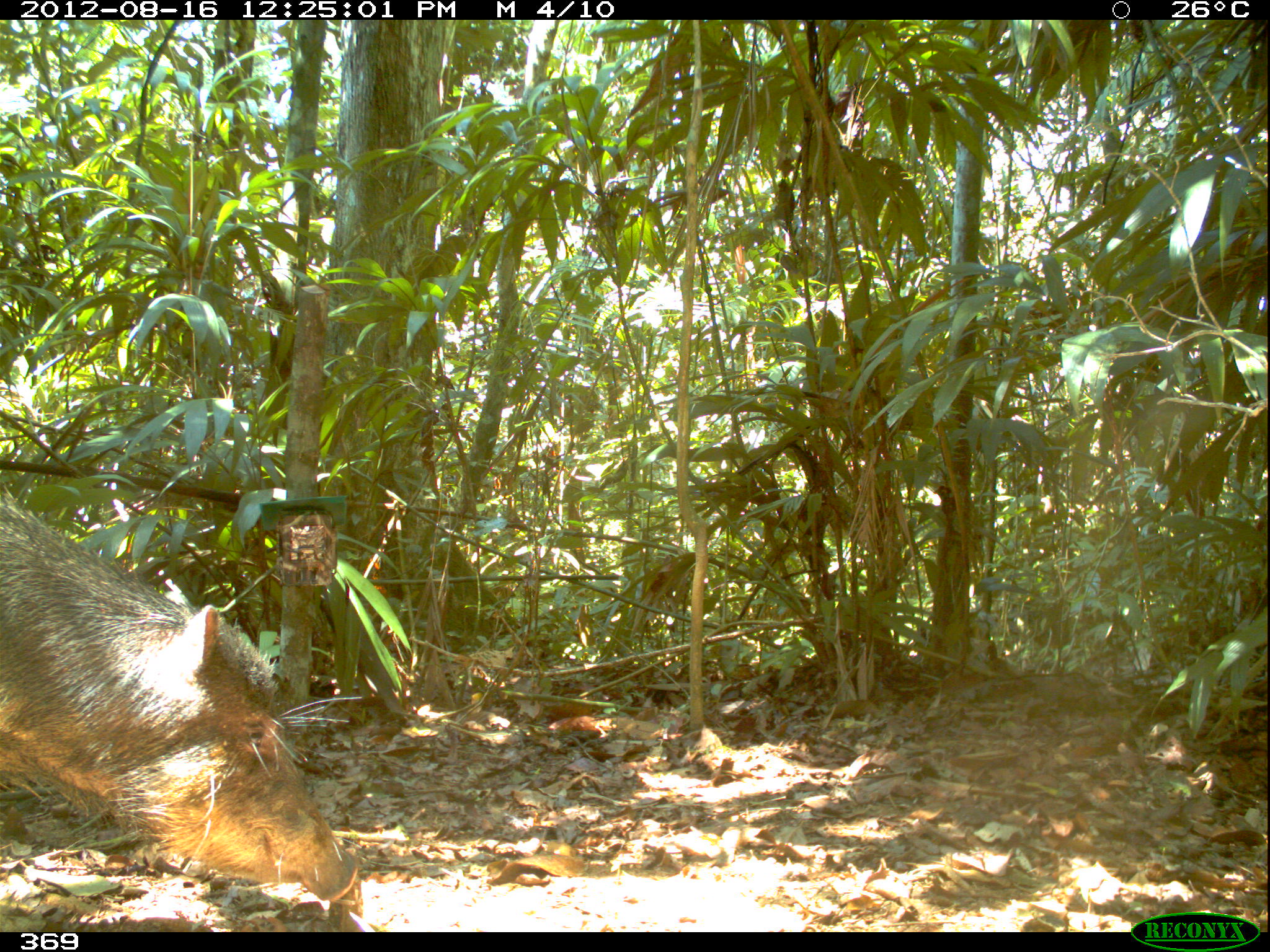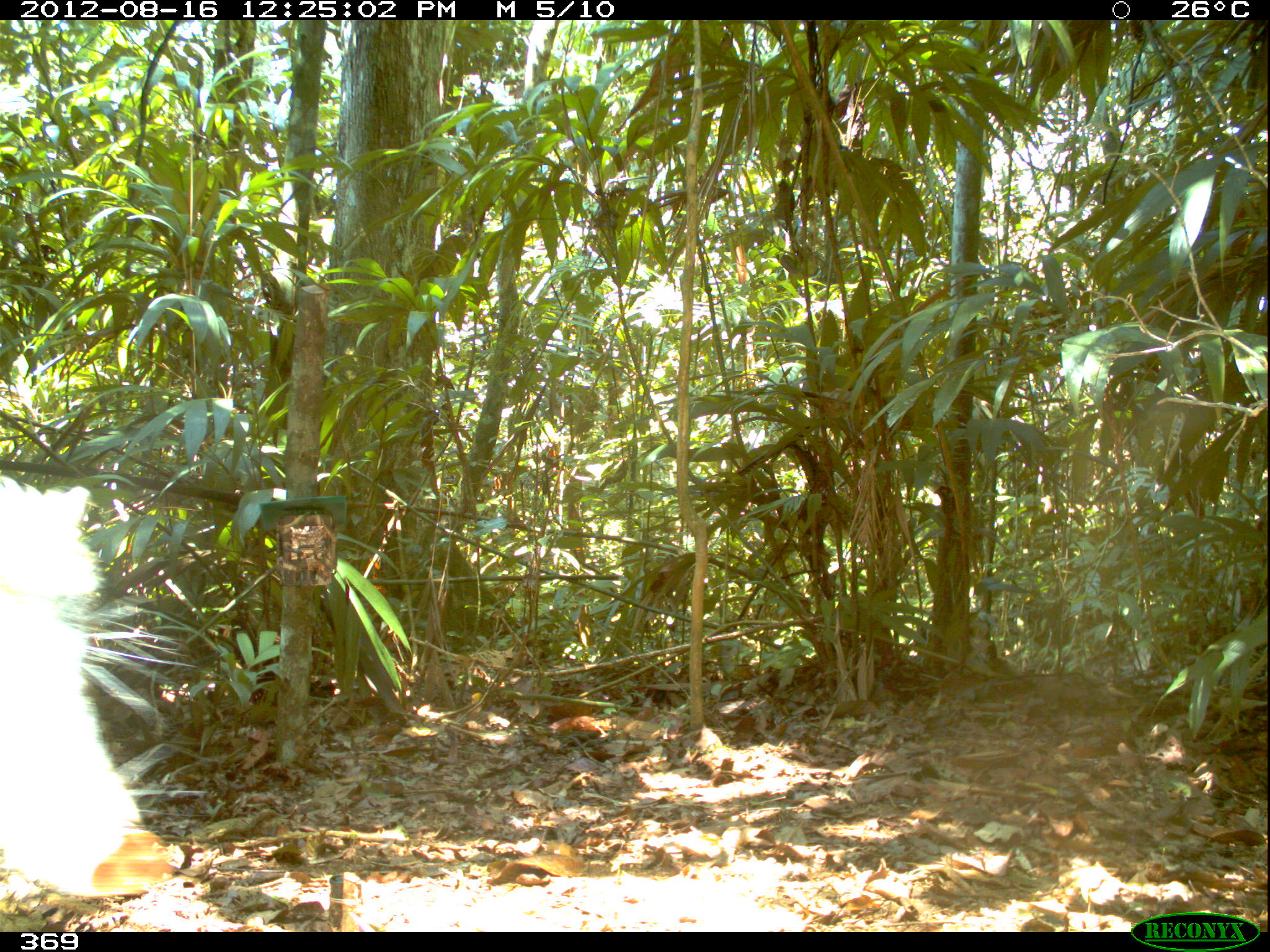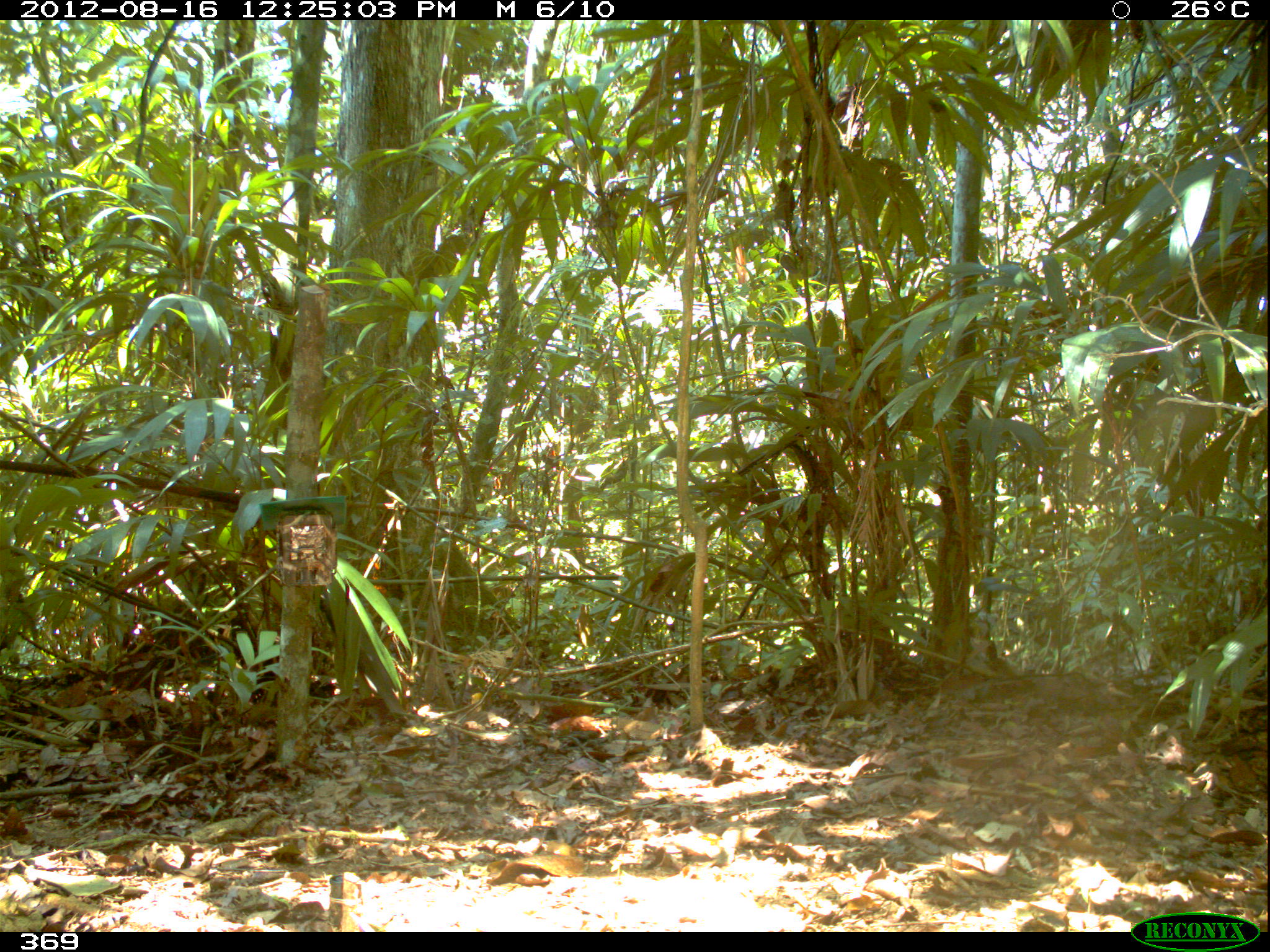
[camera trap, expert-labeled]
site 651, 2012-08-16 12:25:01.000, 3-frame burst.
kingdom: Animalia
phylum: Chordata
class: Mammalia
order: Artiodactyla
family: Tayassuidae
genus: Tayassu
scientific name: Tayassu pecari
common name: white-lipped peccary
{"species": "Tayassu pecari (white-lipped peccary)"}